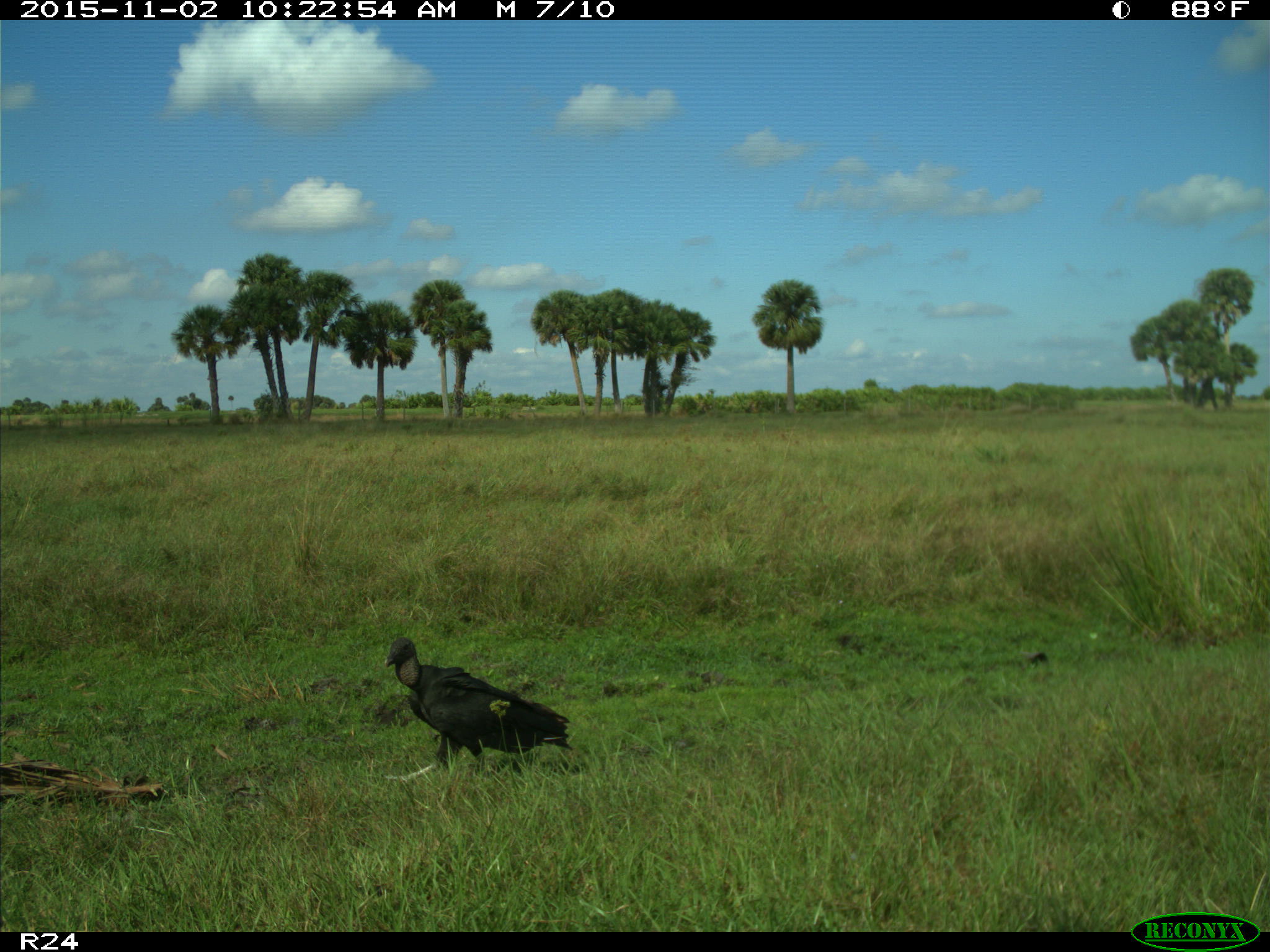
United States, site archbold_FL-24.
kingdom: Animalia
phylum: Chordata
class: Aves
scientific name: Aves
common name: birds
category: unidentified bird